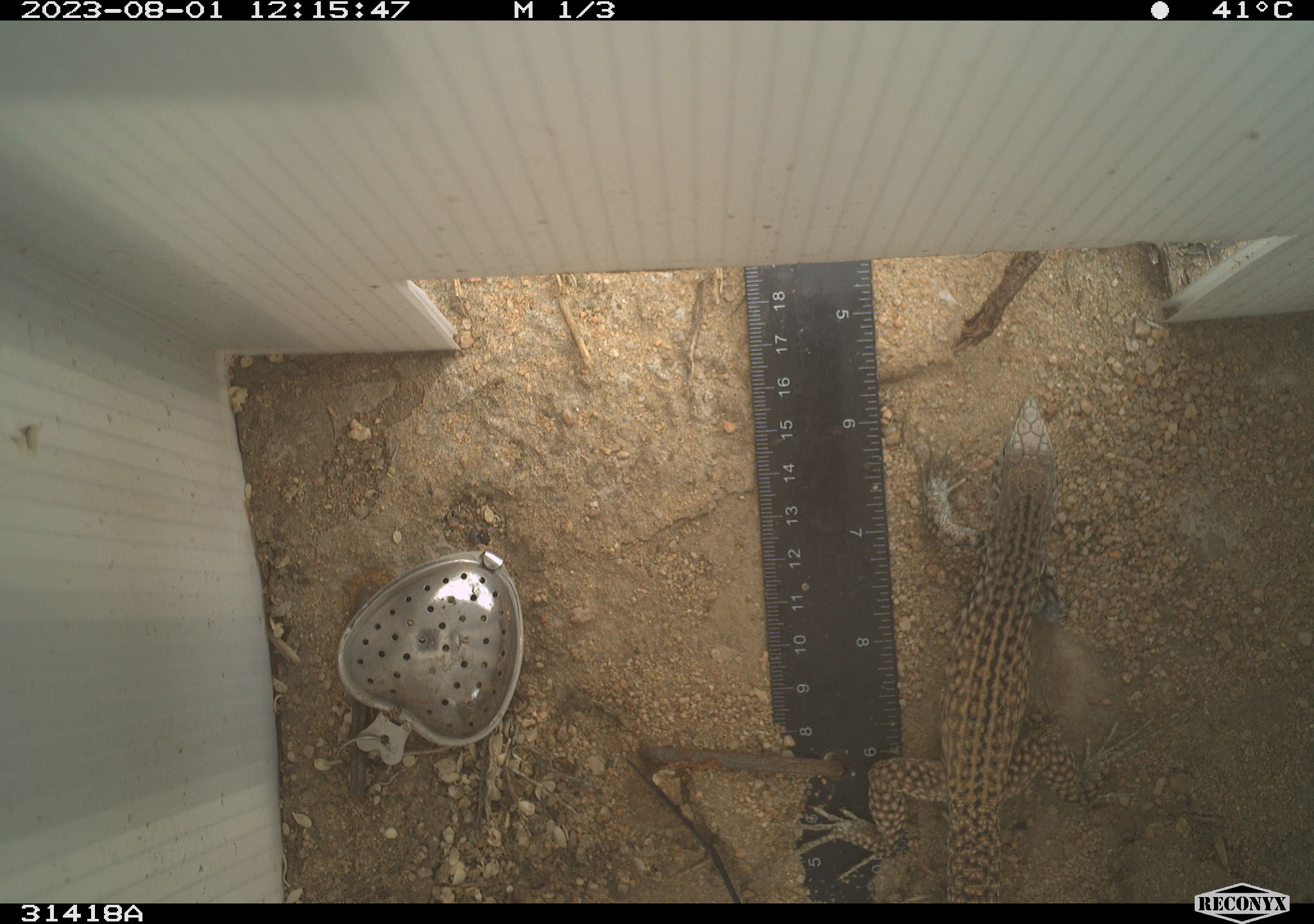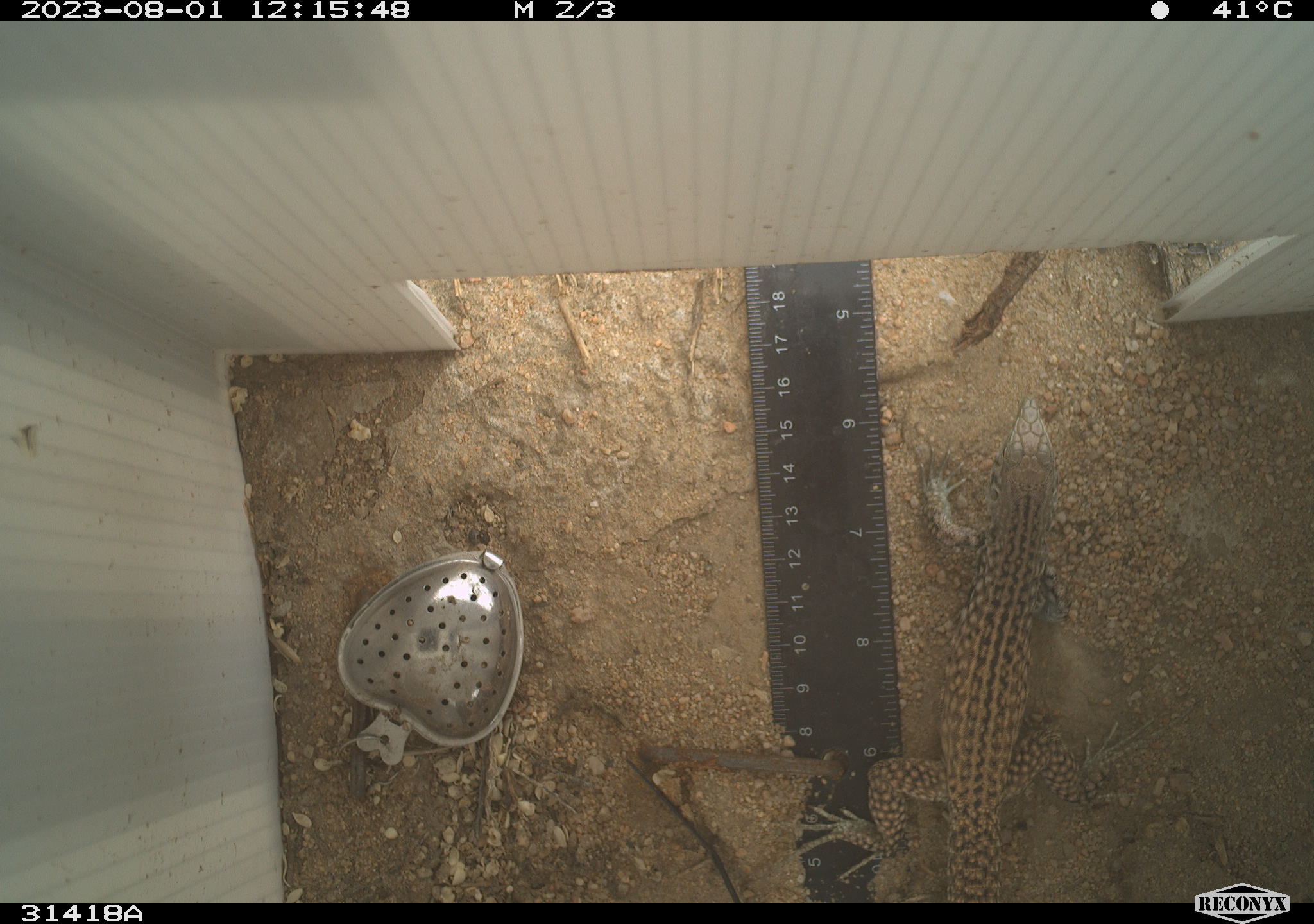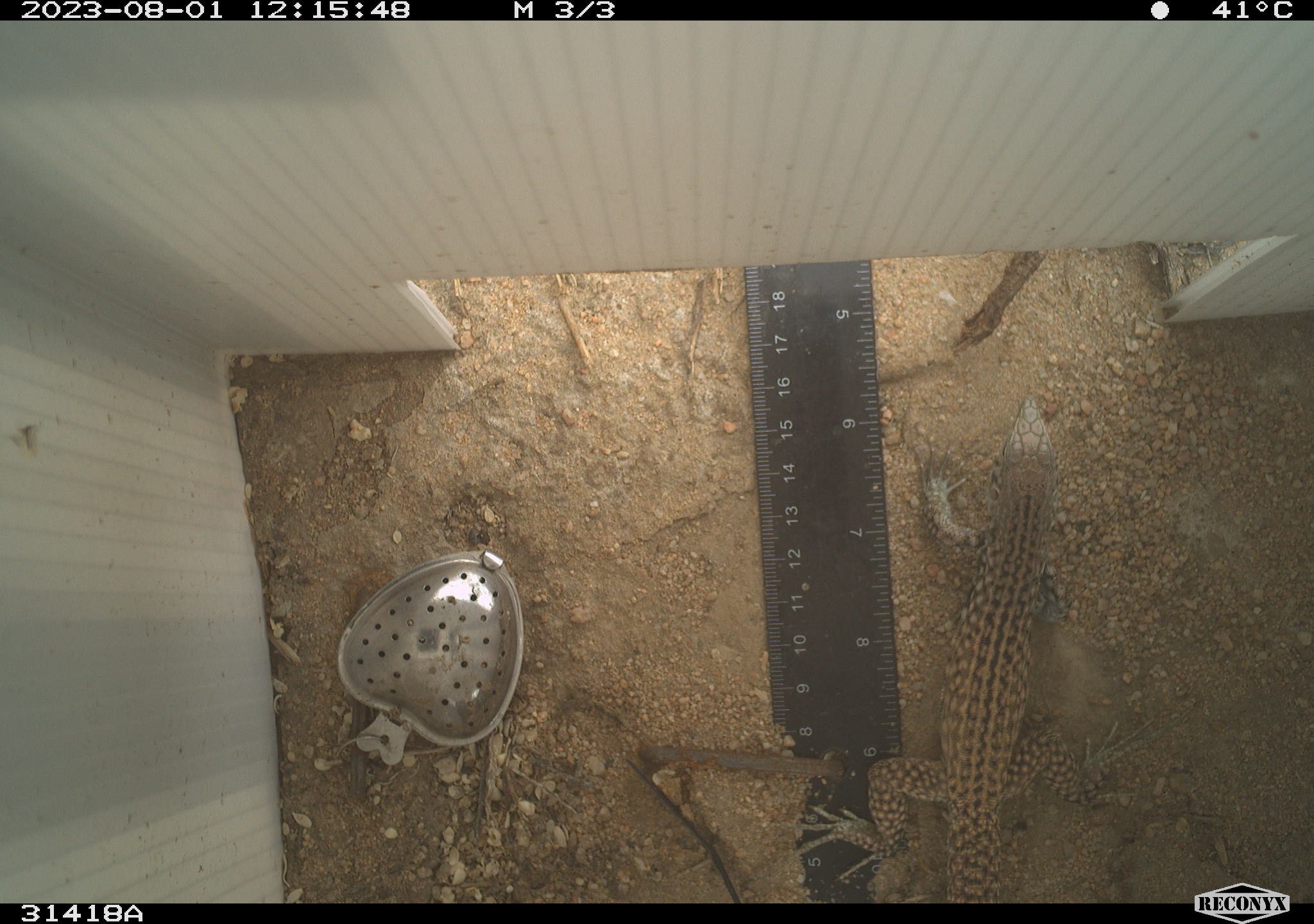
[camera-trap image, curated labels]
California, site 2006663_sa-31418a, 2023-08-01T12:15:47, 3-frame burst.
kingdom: Animalia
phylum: Chordata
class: Reptilia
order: Squamata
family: Teiidae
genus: Aspidoscelis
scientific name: Aspidoscelis tigris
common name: western whiptail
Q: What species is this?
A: Western whiptail (Aspidoscelis tigris).